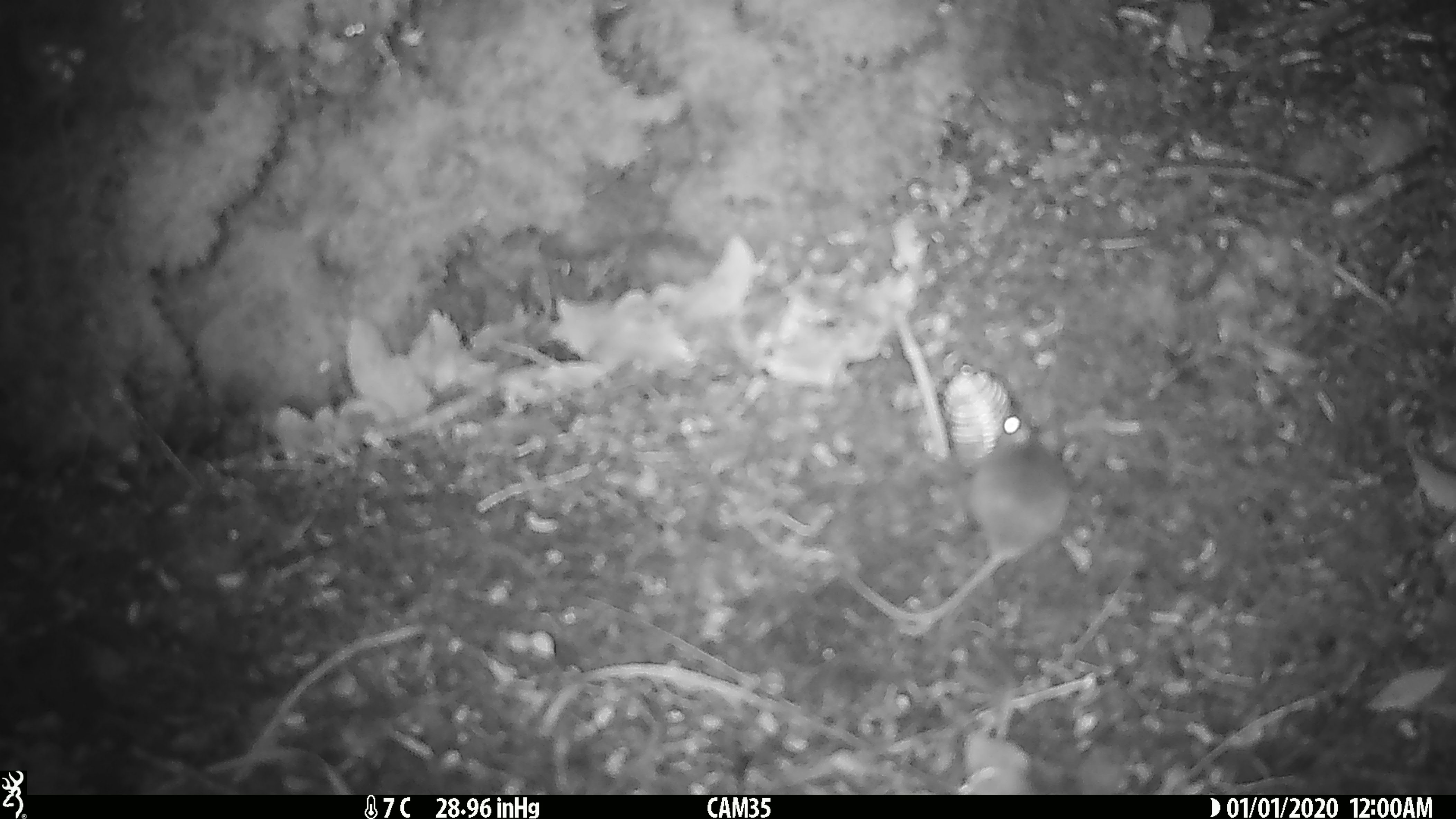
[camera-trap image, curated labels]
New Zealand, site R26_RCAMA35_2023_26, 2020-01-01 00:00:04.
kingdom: Animalia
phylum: Chordata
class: Mammalia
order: Rodentia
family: Muridae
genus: Mus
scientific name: Mus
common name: mouse